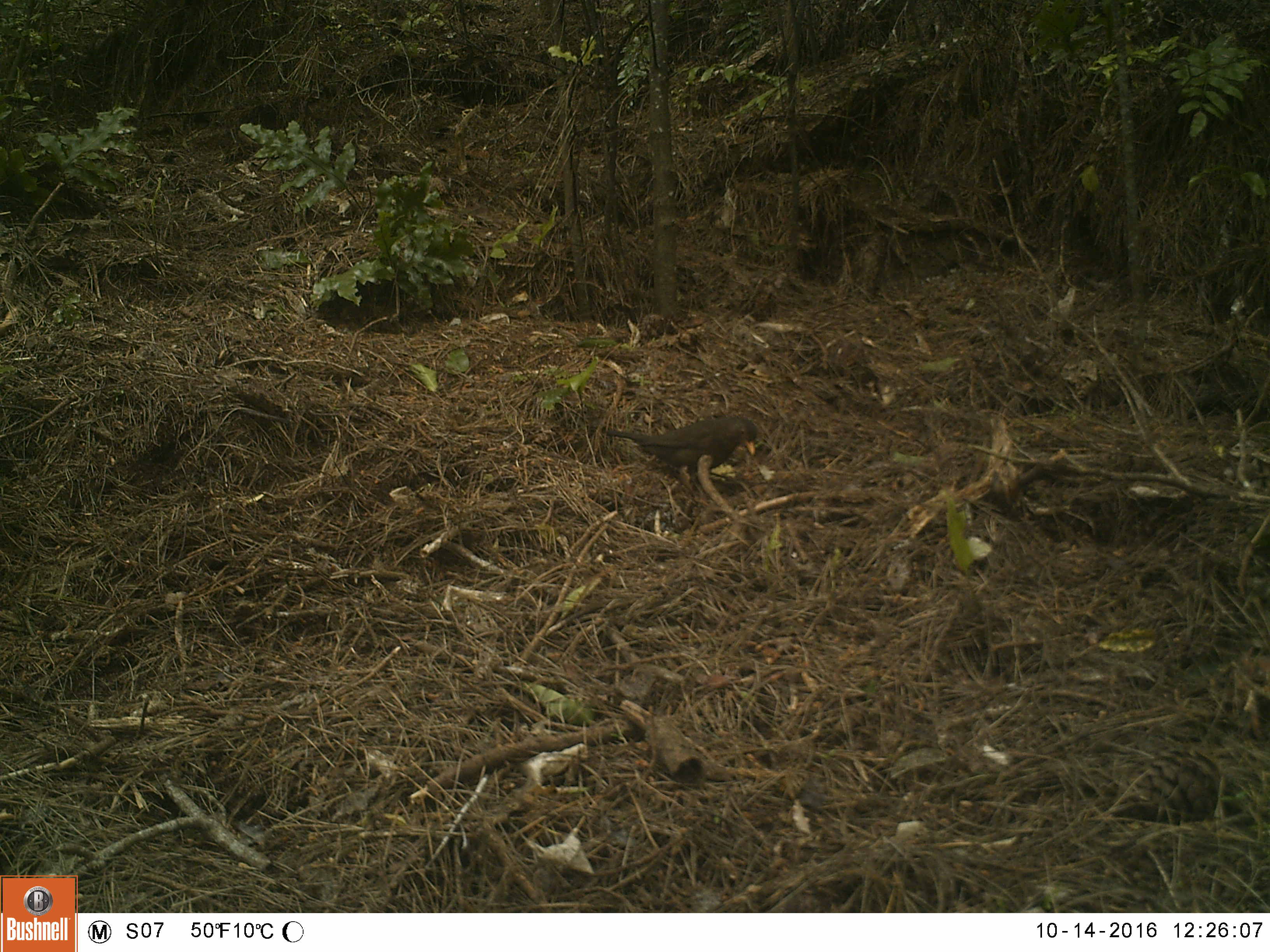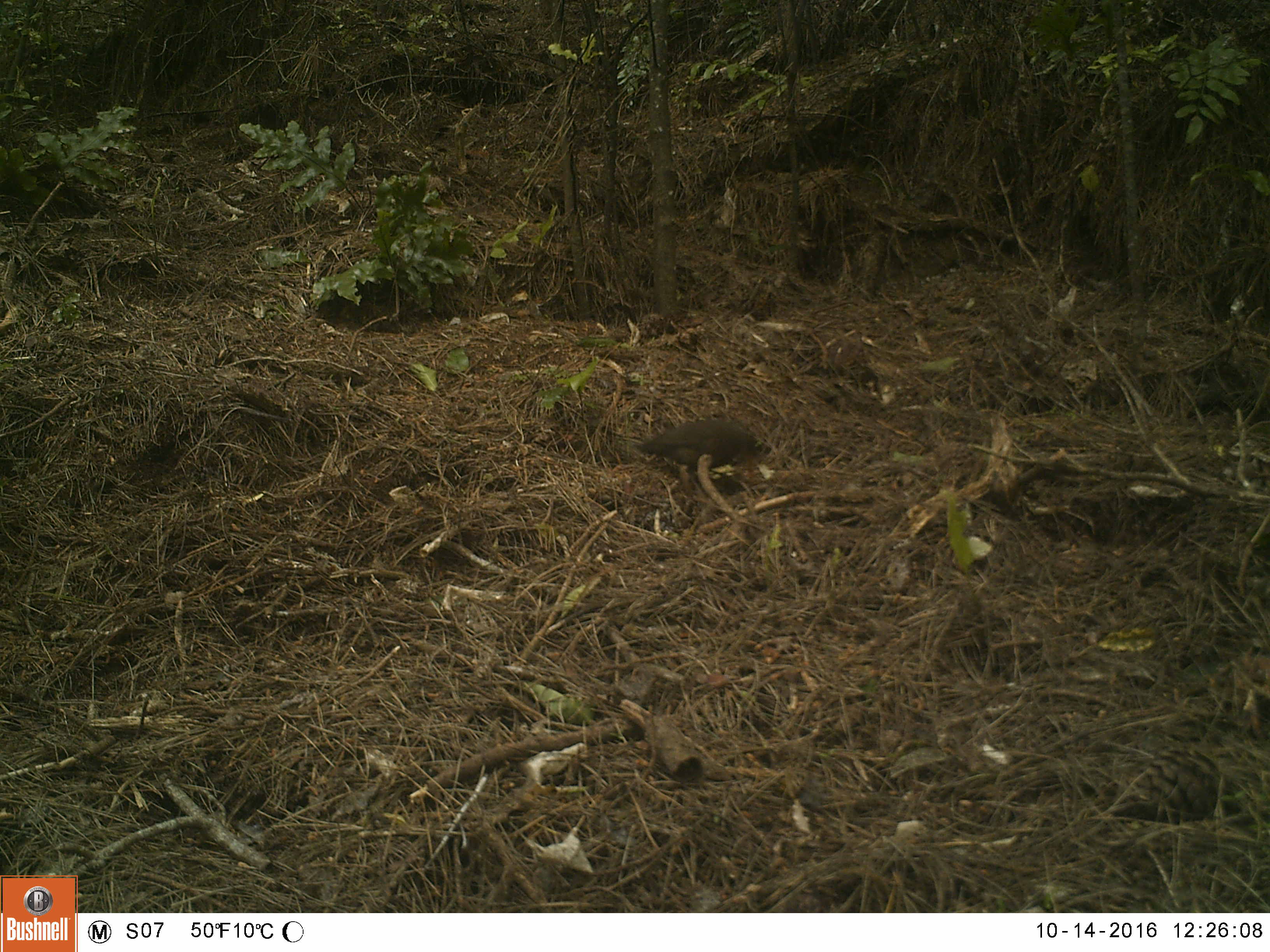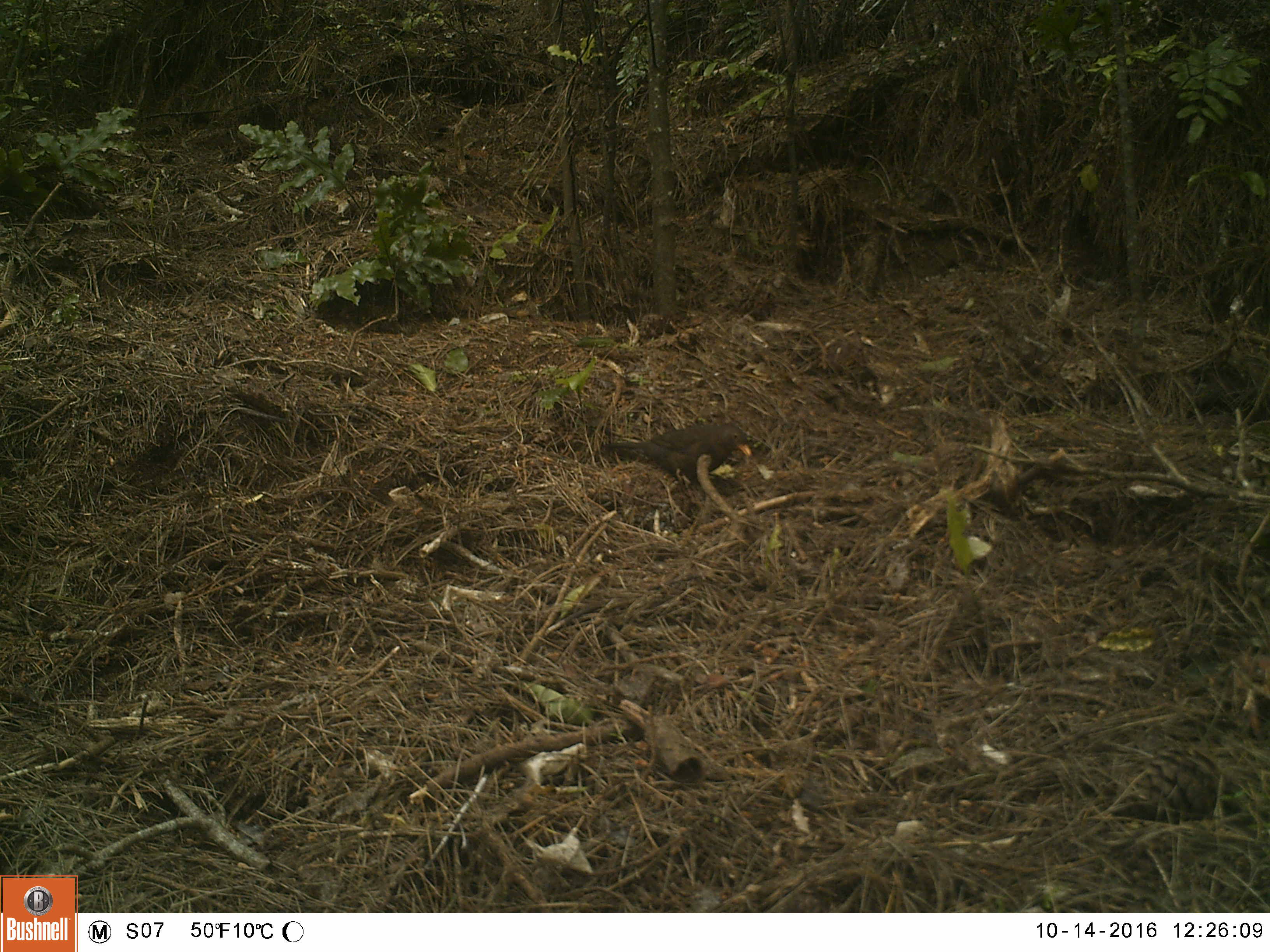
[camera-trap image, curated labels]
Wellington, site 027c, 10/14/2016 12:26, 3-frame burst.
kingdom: Animalia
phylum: Chordata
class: Aves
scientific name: Aves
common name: bird